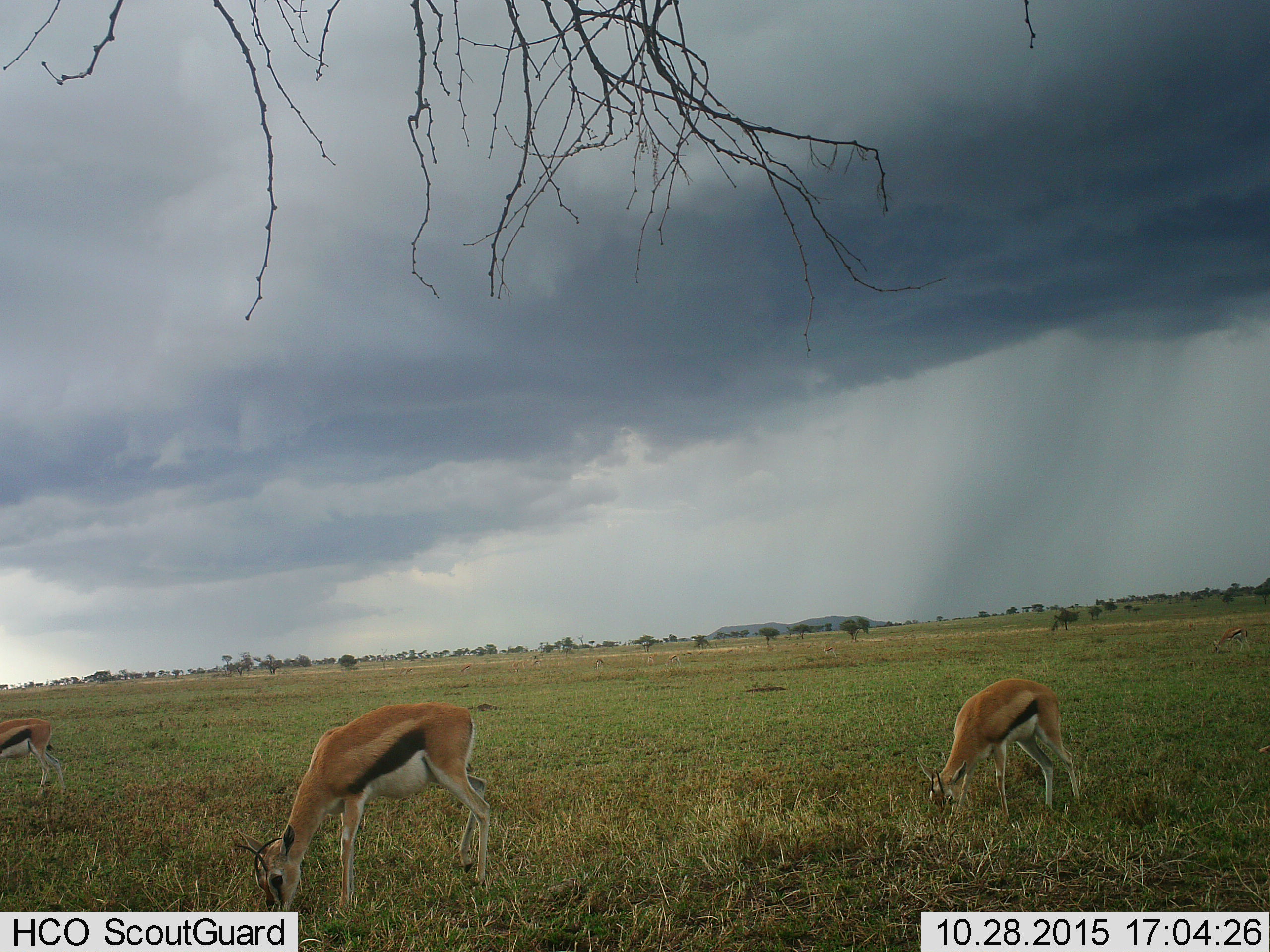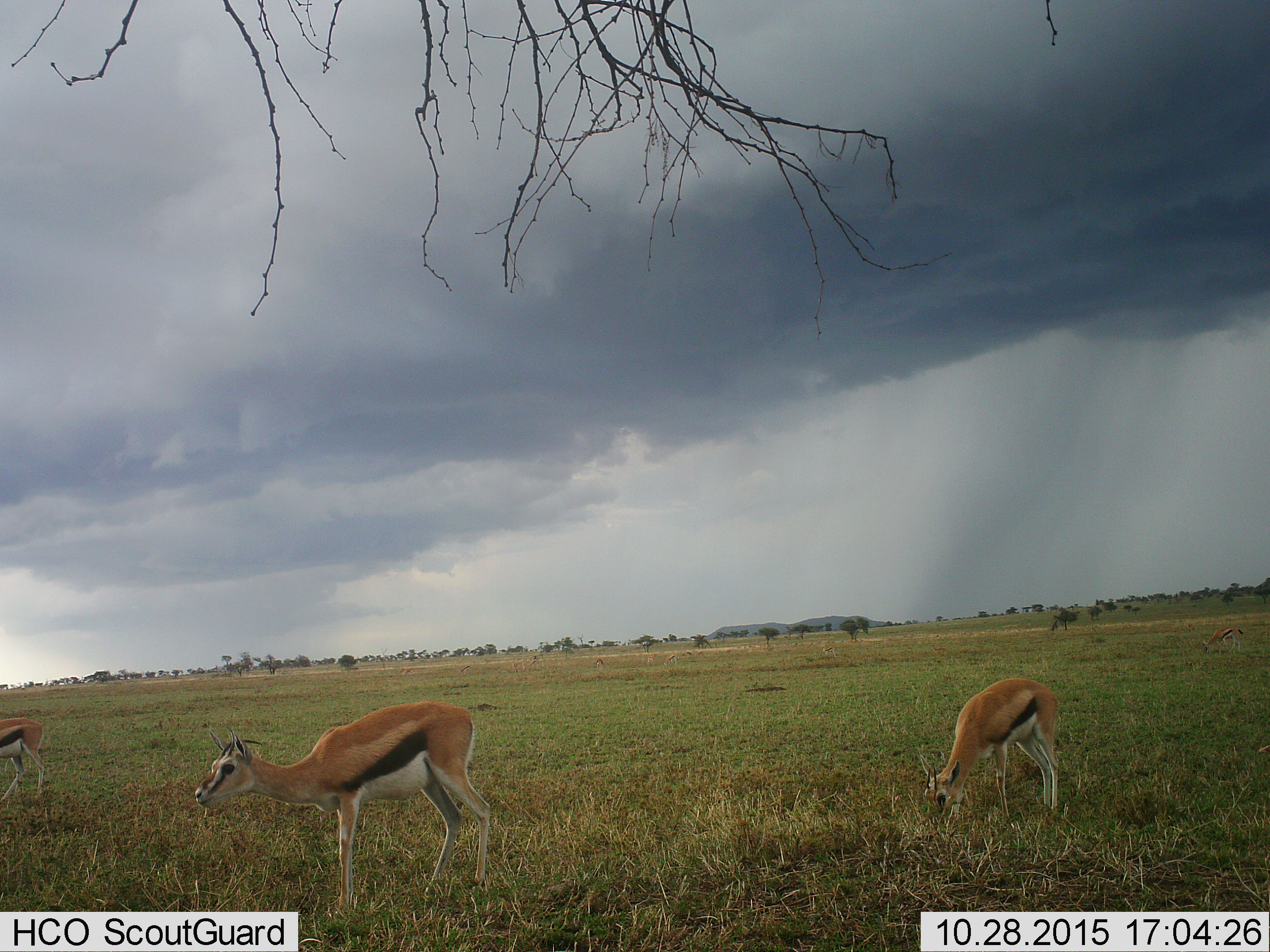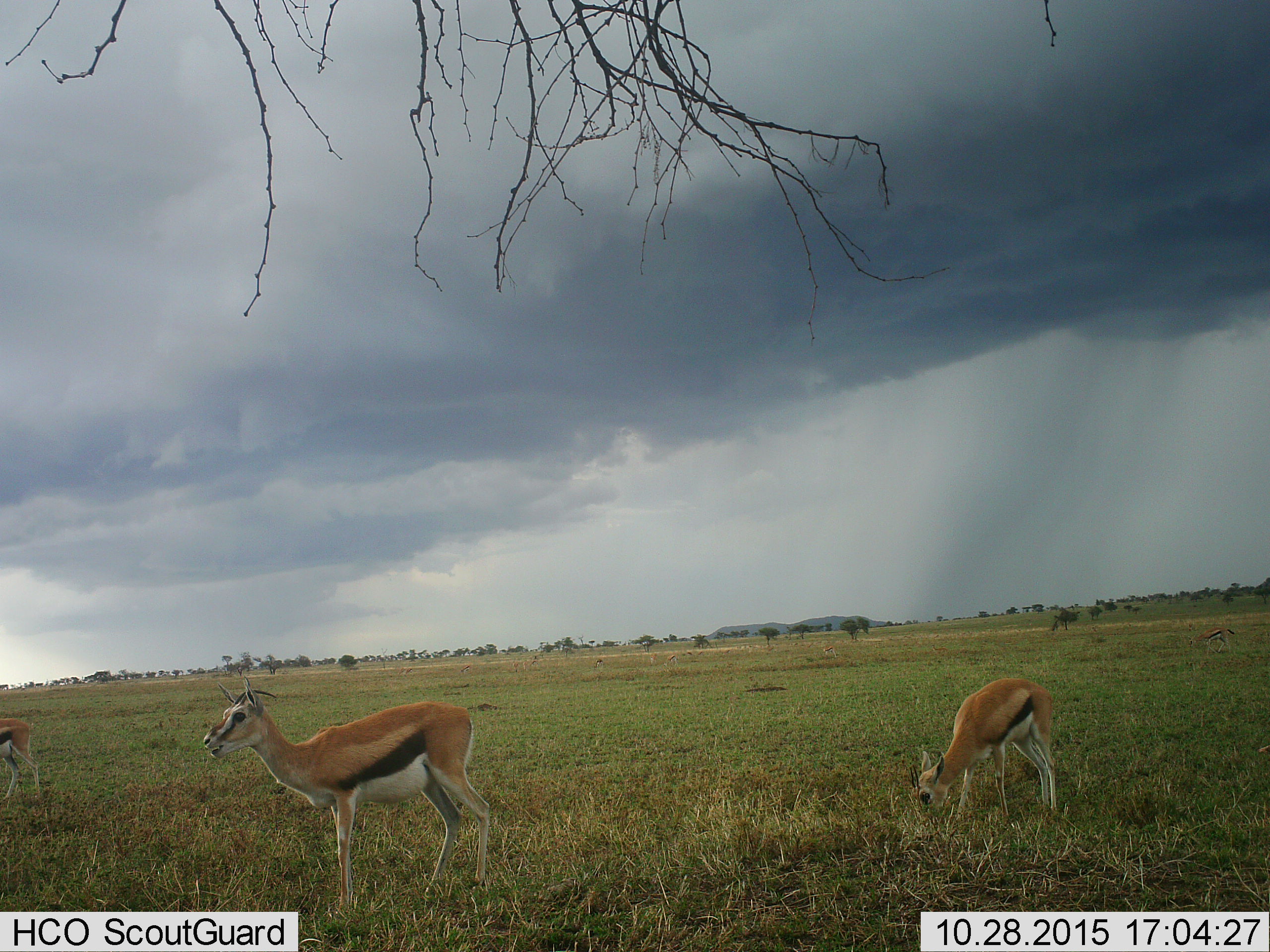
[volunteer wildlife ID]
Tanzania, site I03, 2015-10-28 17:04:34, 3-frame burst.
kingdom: Animalia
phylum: Chordata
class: Mammalia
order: Artiodactyla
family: Bovidae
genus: Eudorcas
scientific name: Eudorcas thomsonii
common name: thomson's gazelle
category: gazellethomsons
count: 3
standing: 22%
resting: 0%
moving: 0%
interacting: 0%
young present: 11%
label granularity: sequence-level